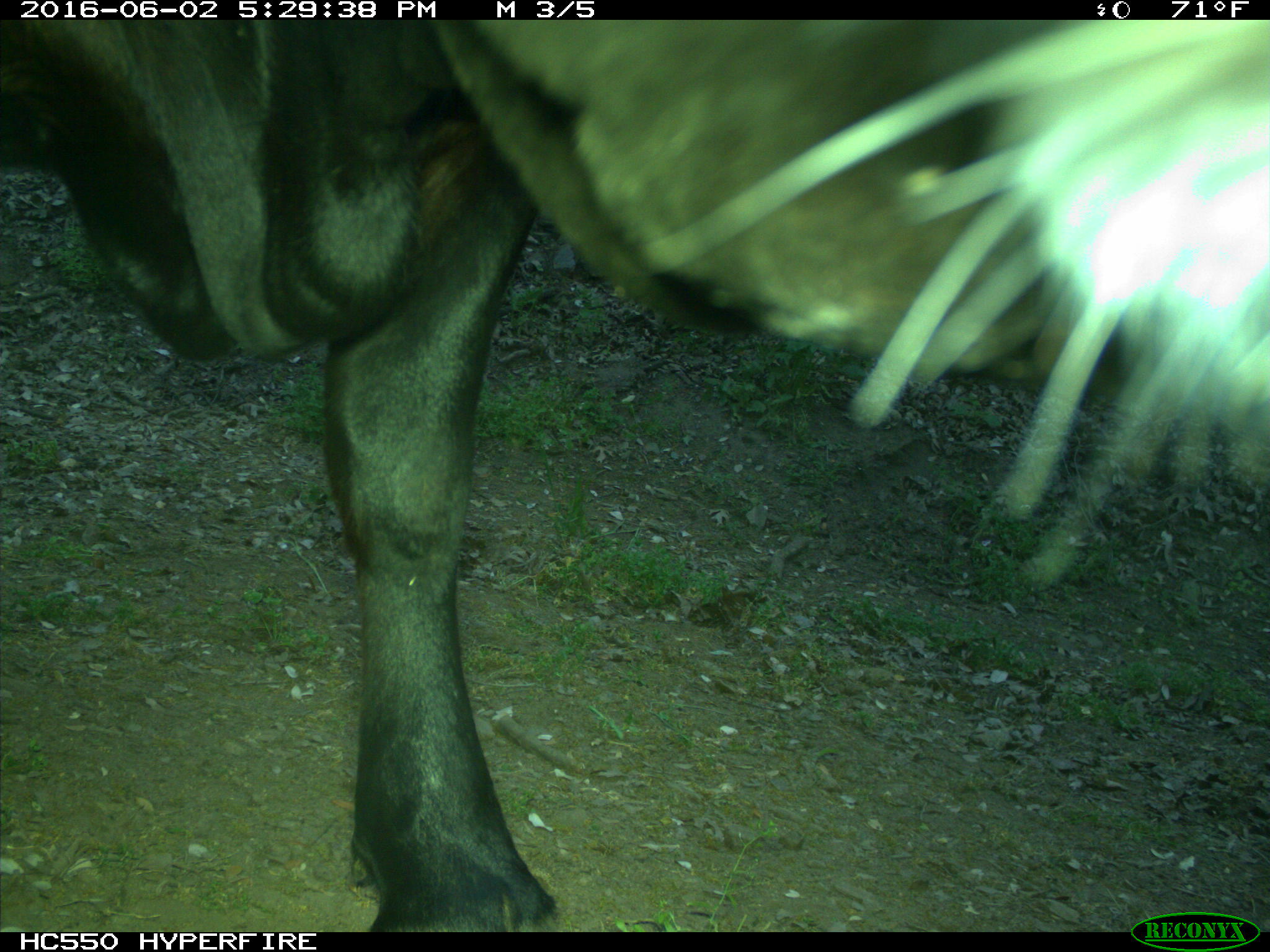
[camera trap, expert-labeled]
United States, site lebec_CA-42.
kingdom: Animalia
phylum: Chordata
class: Mammalia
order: Artiodactyla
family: Bovidae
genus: Bos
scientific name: Bos taurus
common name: domestic cow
Bos taurus (domestic cow).